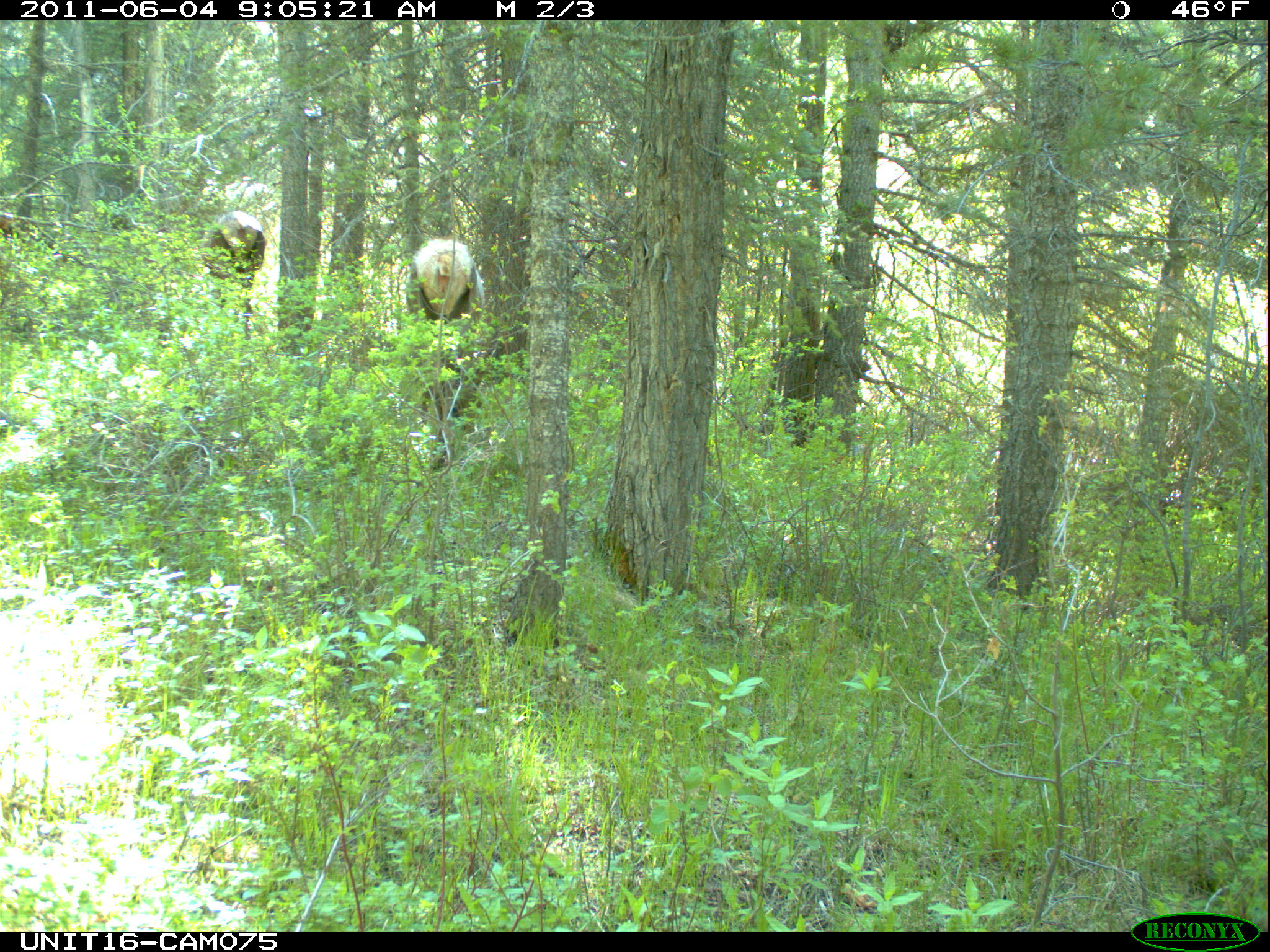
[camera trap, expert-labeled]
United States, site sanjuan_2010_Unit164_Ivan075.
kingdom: Animalia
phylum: Chordata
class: Mammalia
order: Artiodactyla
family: Cervidae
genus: Cervus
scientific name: Cervus elaphus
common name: red deer